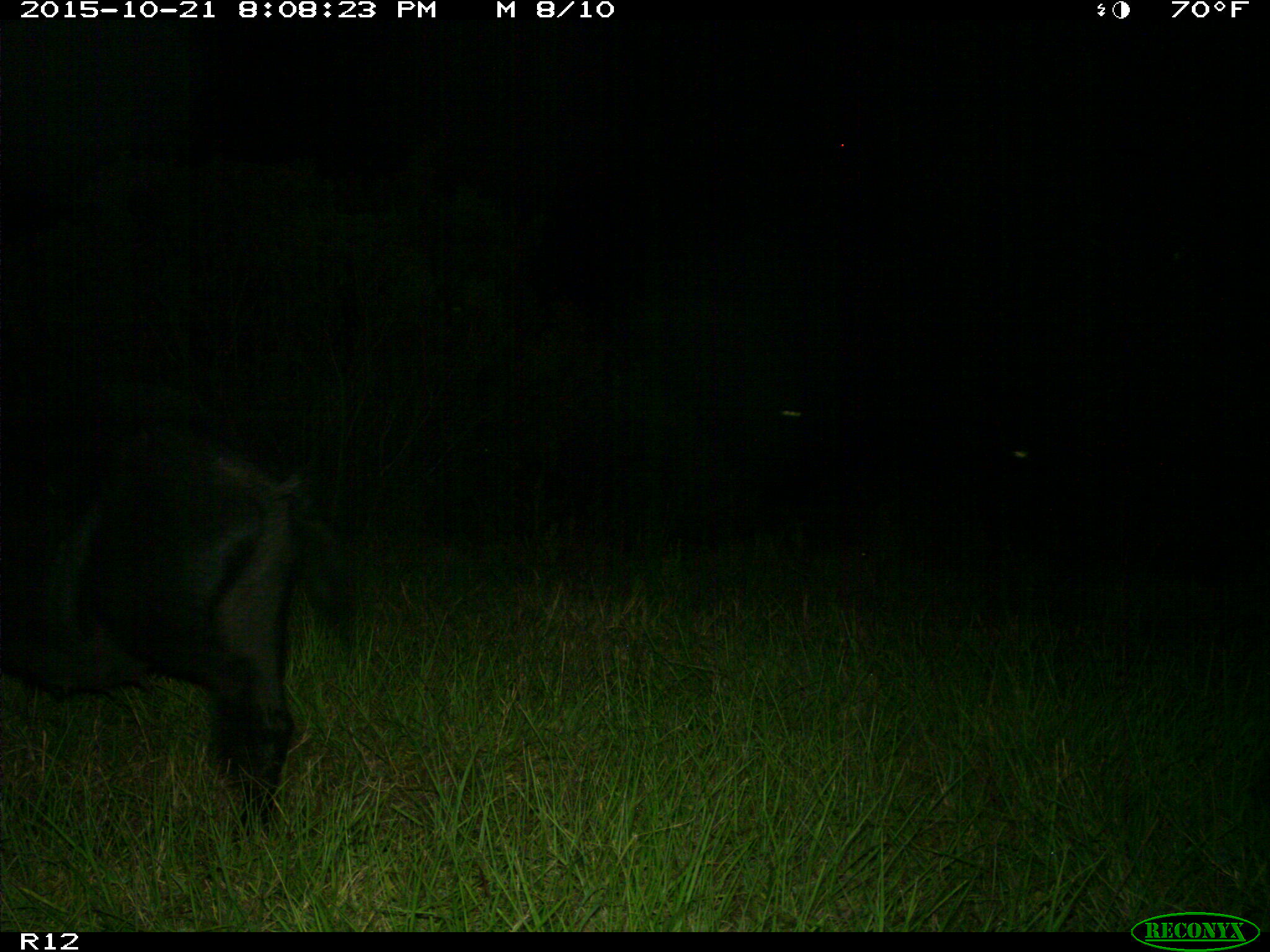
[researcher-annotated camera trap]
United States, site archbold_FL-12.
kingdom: Animalia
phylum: Chordata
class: Mammalia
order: Artiodactyla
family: Suidae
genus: Sus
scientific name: Sus scrofa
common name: wild boar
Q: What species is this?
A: Sus scrofa (wild boar).